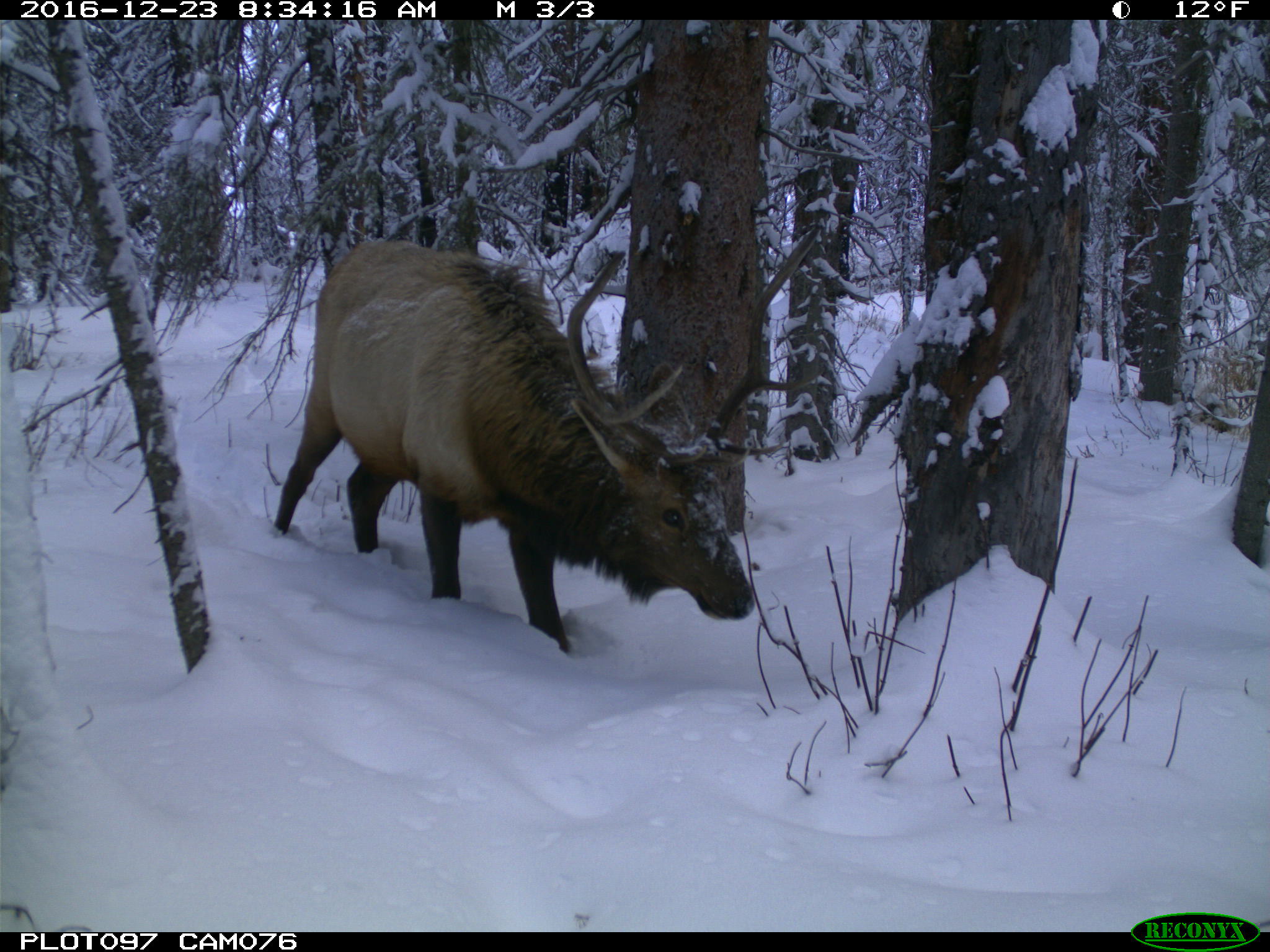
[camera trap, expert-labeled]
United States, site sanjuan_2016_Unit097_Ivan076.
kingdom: Animalia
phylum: Chordata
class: Mammalia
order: Artiodactyla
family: Cervidae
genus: Cervus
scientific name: Cervus elaphus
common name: red deer